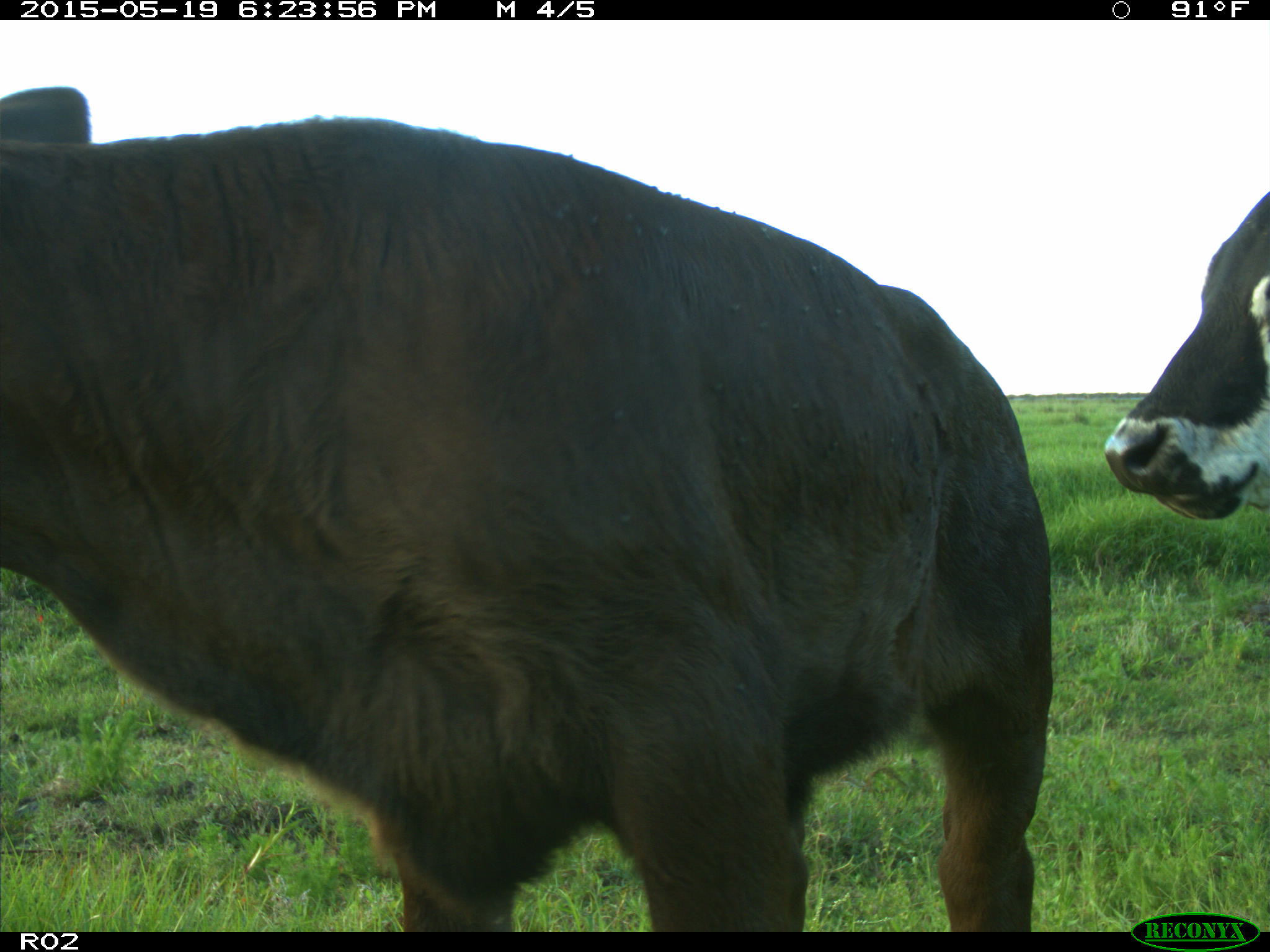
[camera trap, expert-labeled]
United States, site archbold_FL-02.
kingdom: Animalia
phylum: Chordata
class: Mammalia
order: Artiodactyla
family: Bovidae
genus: Bos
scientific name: Bos taurus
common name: domestic cow